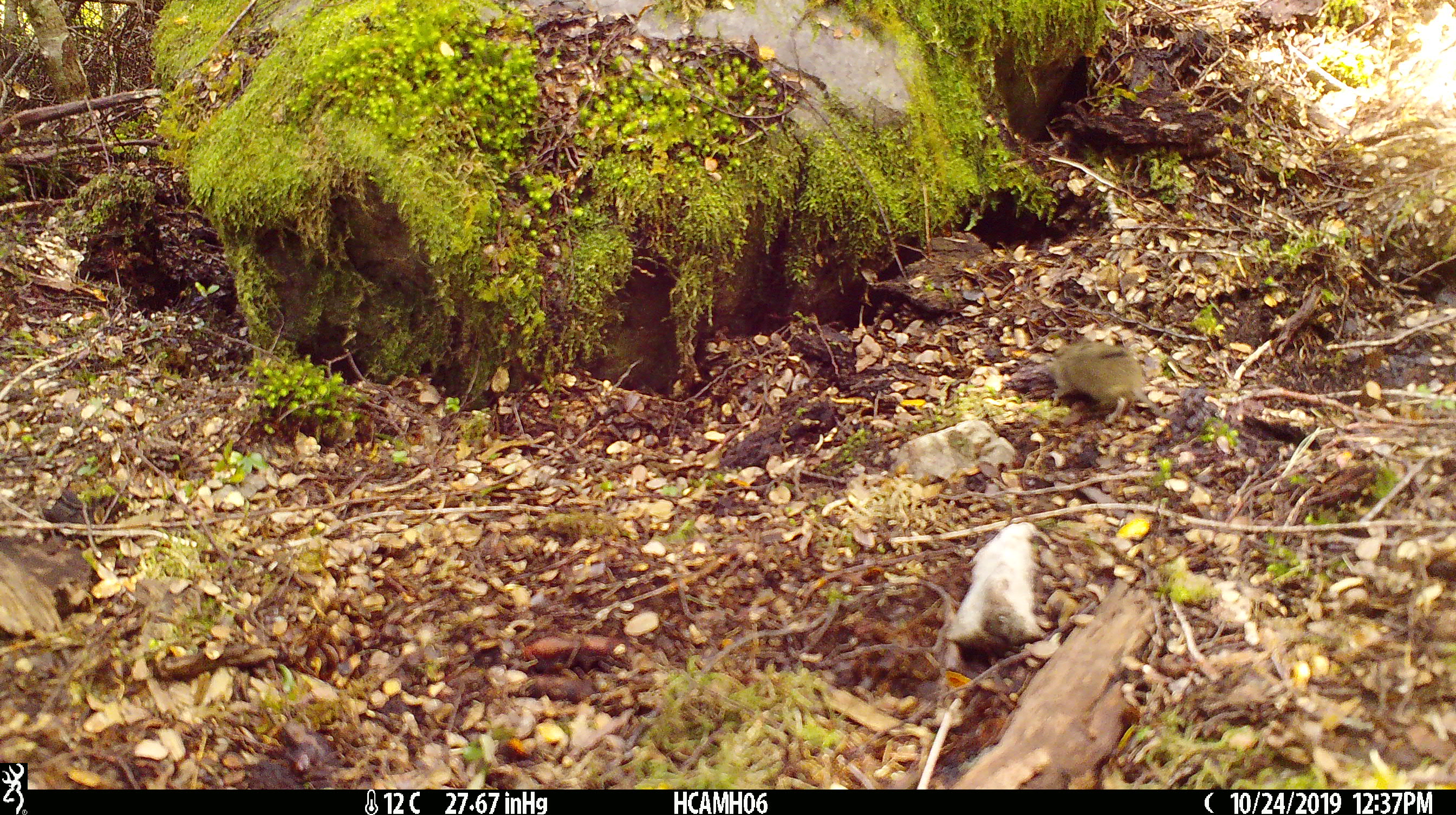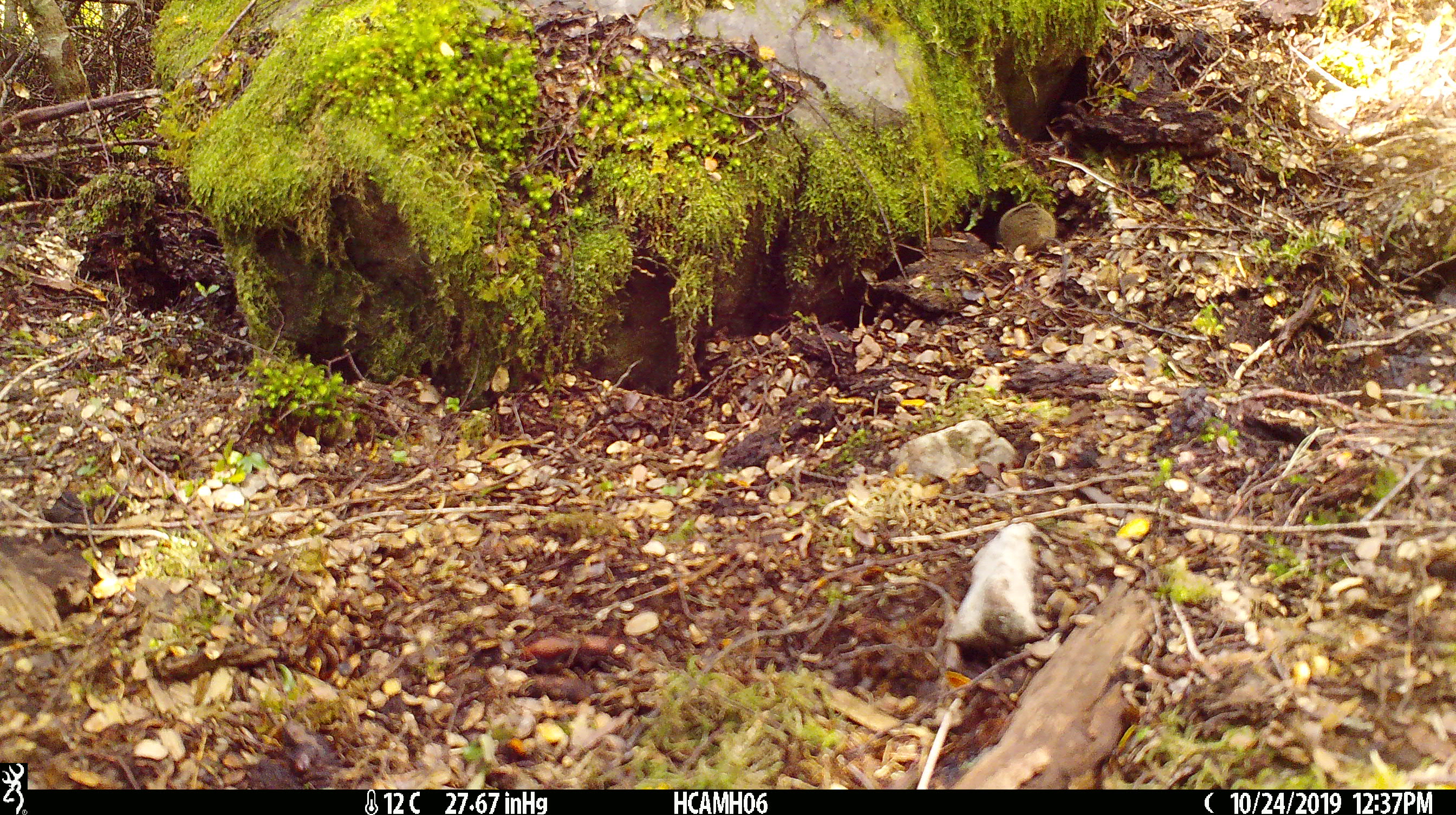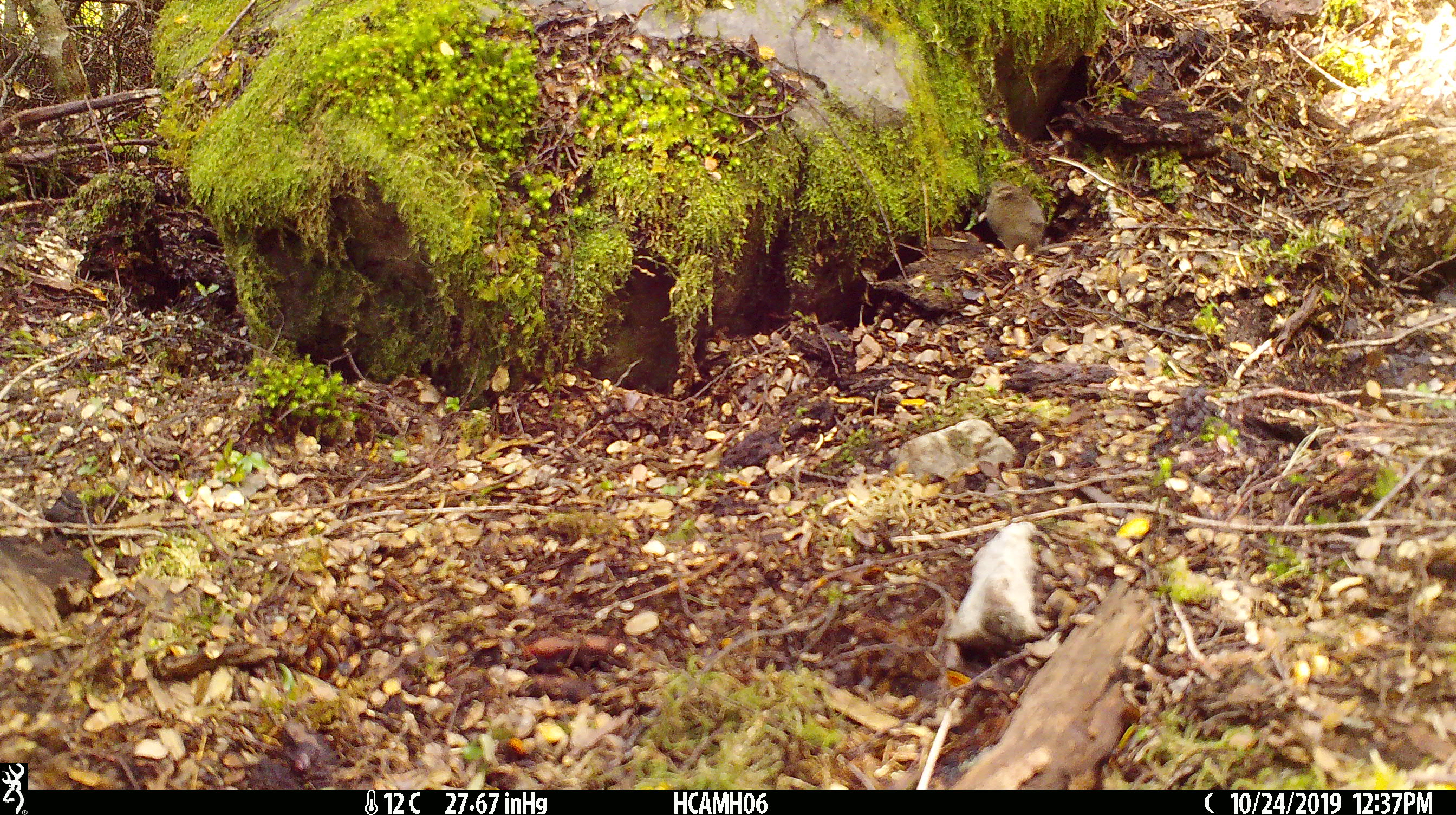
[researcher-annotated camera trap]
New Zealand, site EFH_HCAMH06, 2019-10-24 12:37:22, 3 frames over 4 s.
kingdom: Animalia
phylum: Chordata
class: Mammalia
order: Rodentia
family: Muridae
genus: Mus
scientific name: Mus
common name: mouse